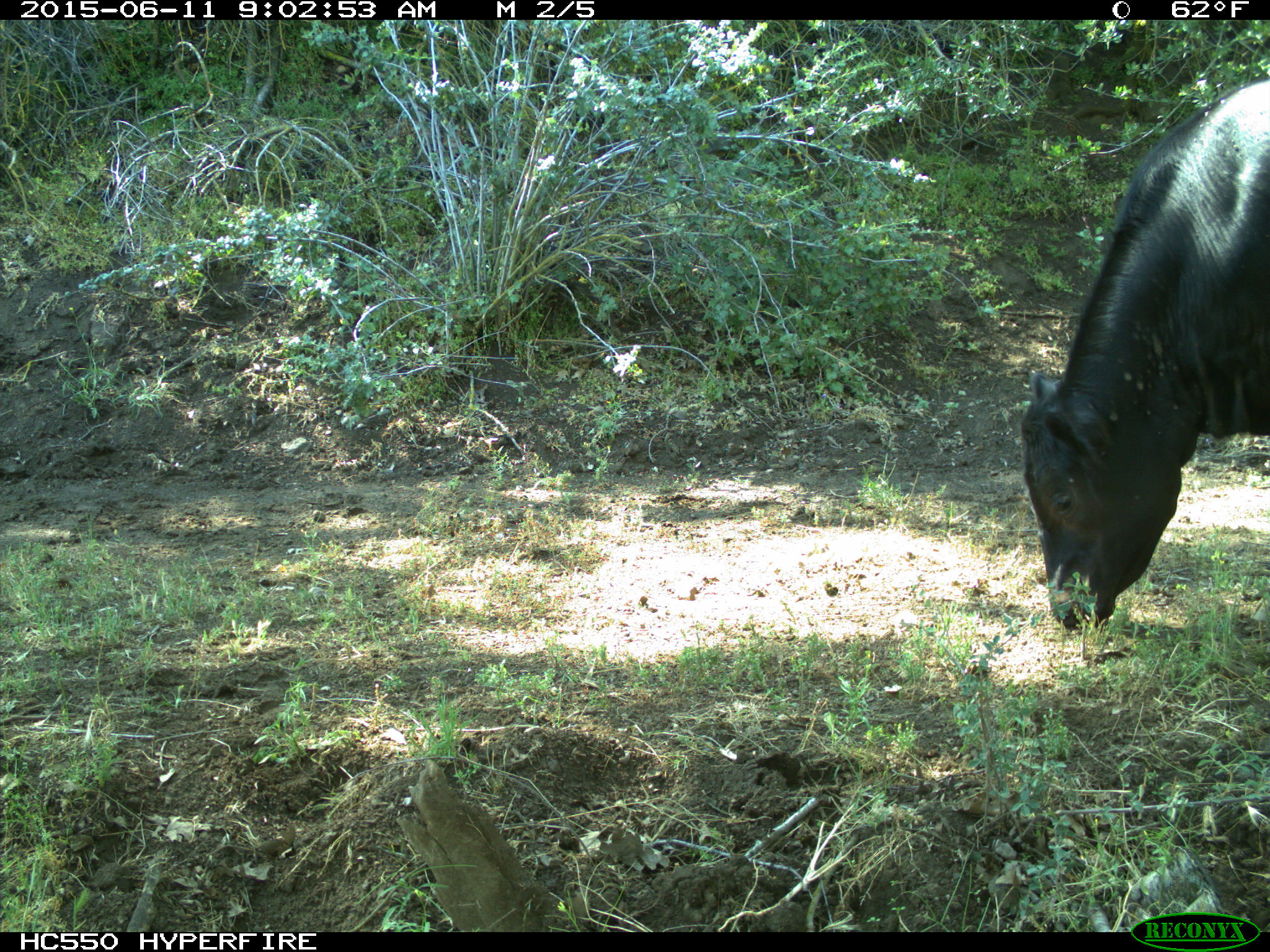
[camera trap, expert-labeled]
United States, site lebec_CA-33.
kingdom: Animalia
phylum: Chordata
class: Mammalia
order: Artiodactyla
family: Bovidae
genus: Bos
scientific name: Bos taurus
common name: domestic cow